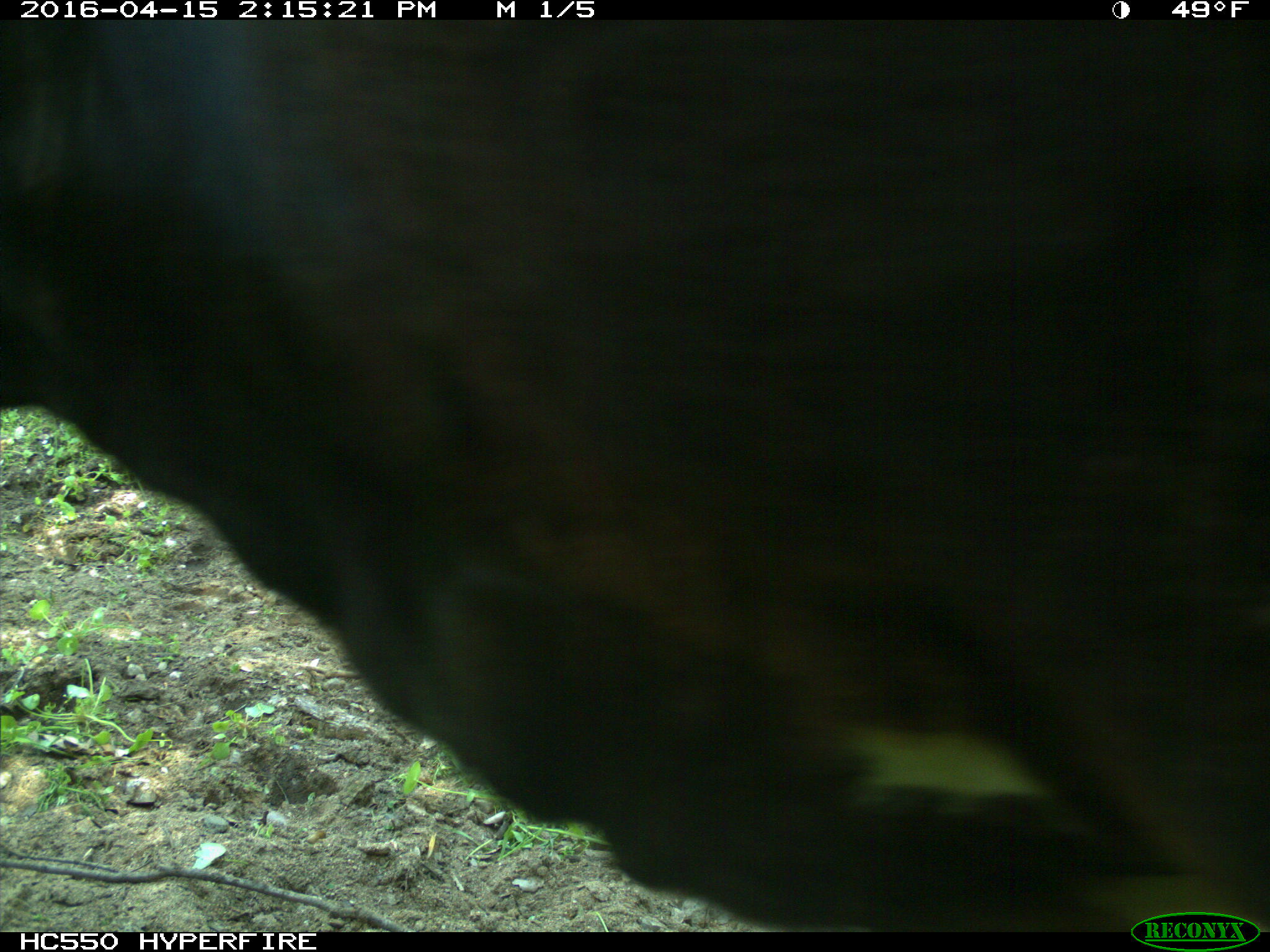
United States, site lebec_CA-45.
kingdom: Animalia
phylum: Chordata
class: Mammalia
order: Artiodactyla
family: Bovidae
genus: Bos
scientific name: Bos taurus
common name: domestic cow